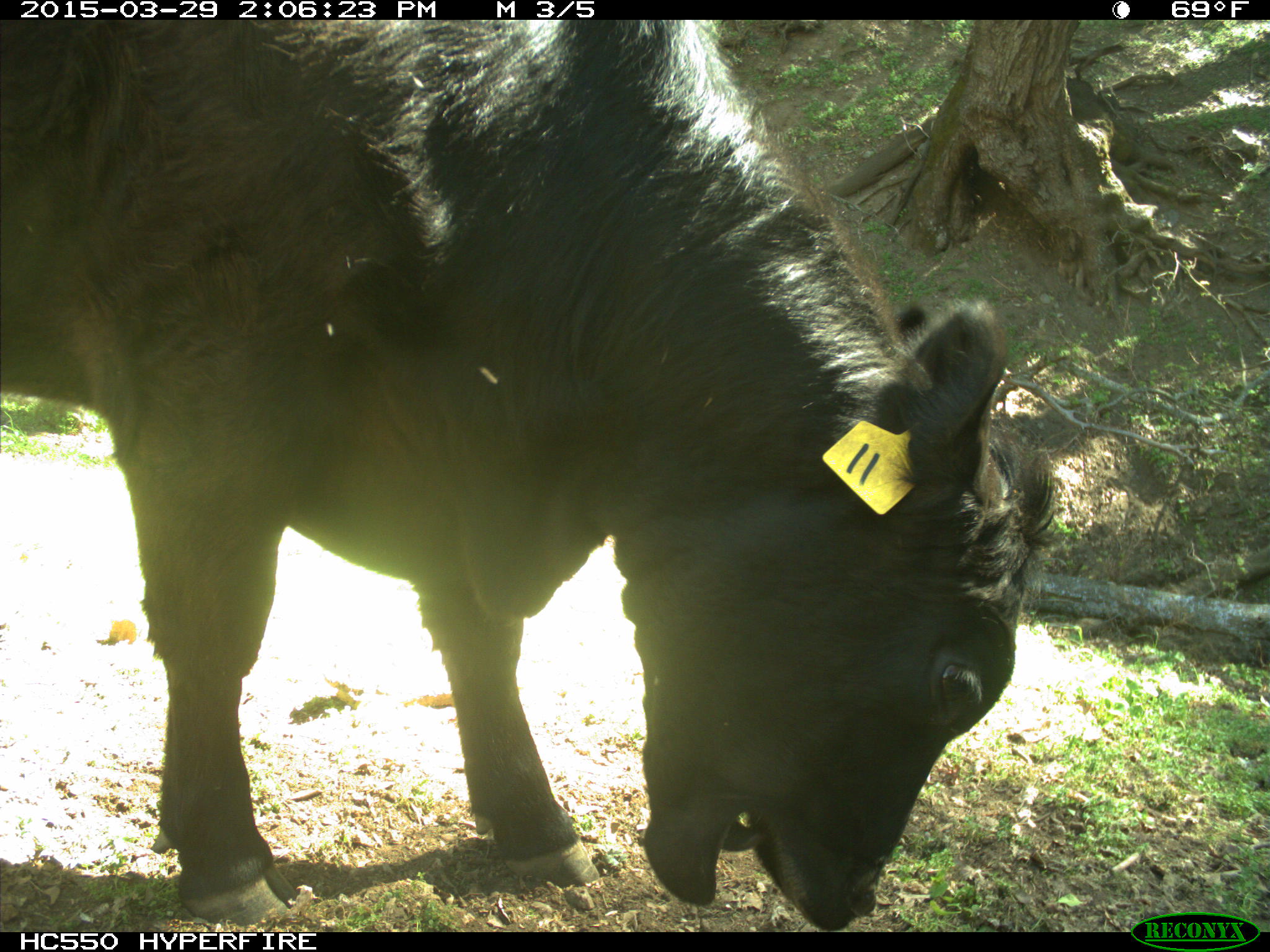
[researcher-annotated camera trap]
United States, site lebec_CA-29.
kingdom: Animalia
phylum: Chordata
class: Mammalia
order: Artiodactyla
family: Bovidae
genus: Bos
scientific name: Bos taurus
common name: domestic cow